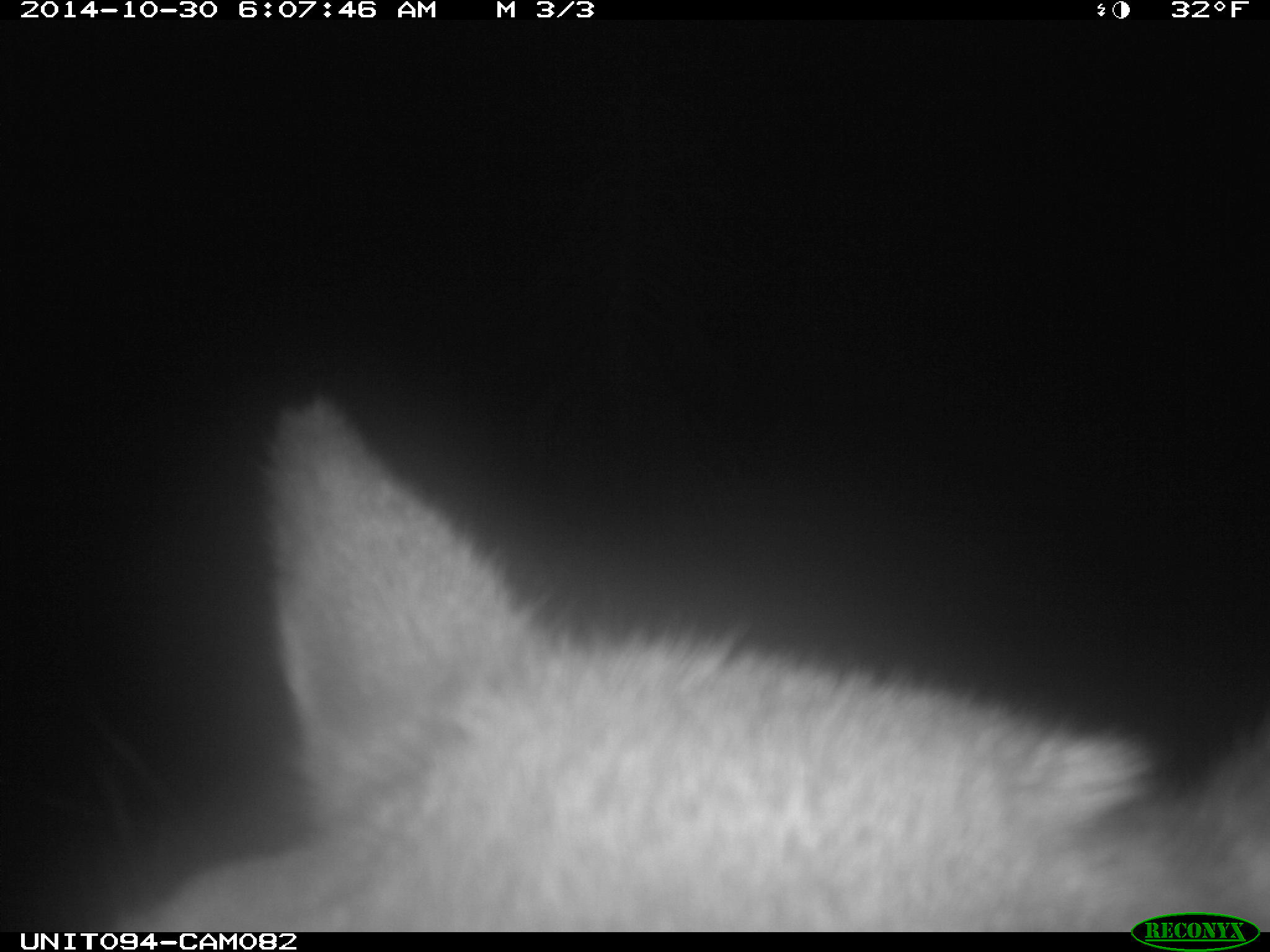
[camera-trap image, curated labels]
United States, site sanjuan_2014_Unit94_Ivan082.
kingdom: Animalia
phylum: Chordata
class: Mammalia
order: Artiodactyla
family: Cervidae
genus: Cervus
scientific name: Cervus elaphus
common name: red deer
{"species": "Cervus elaphus (red deer)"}